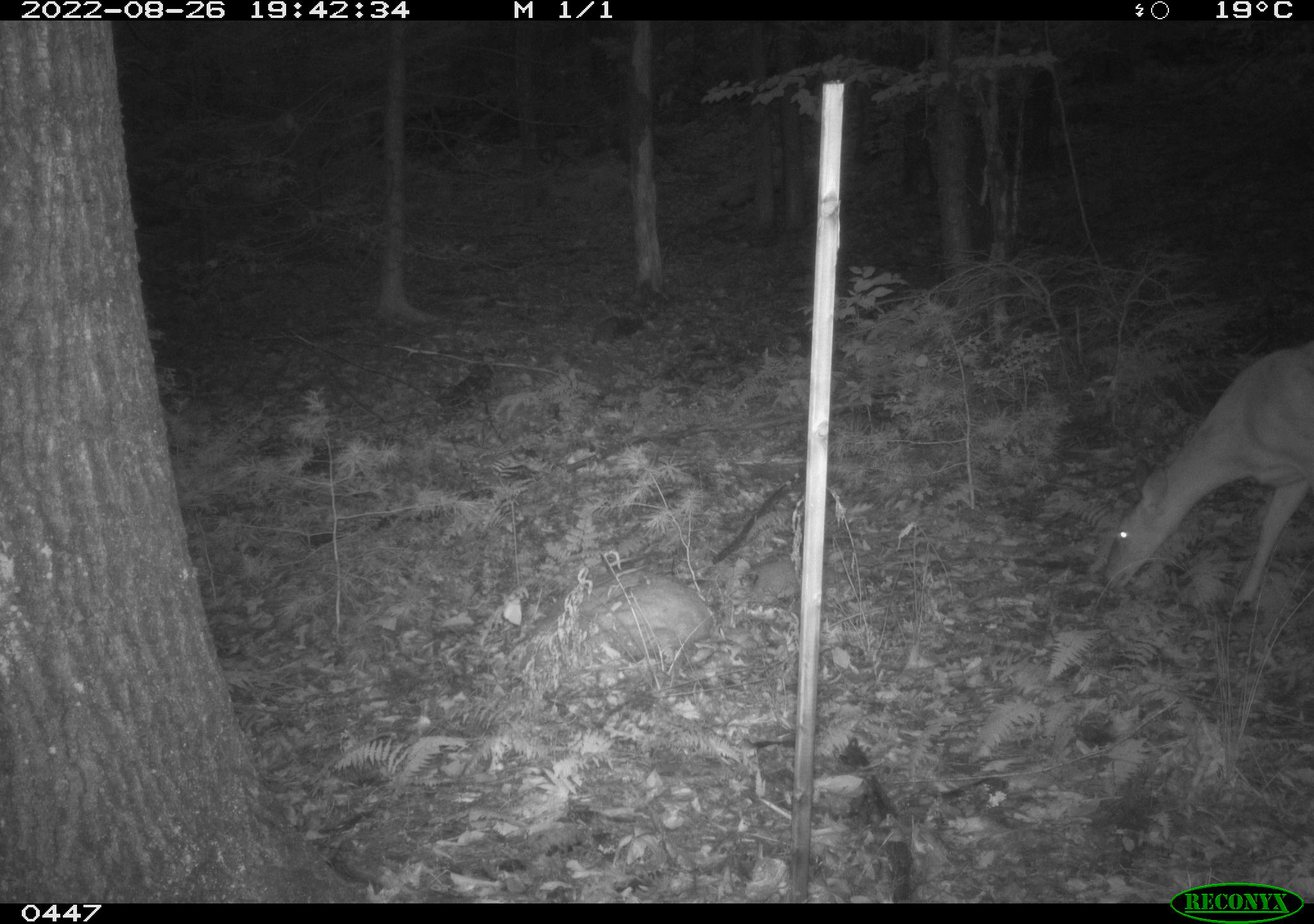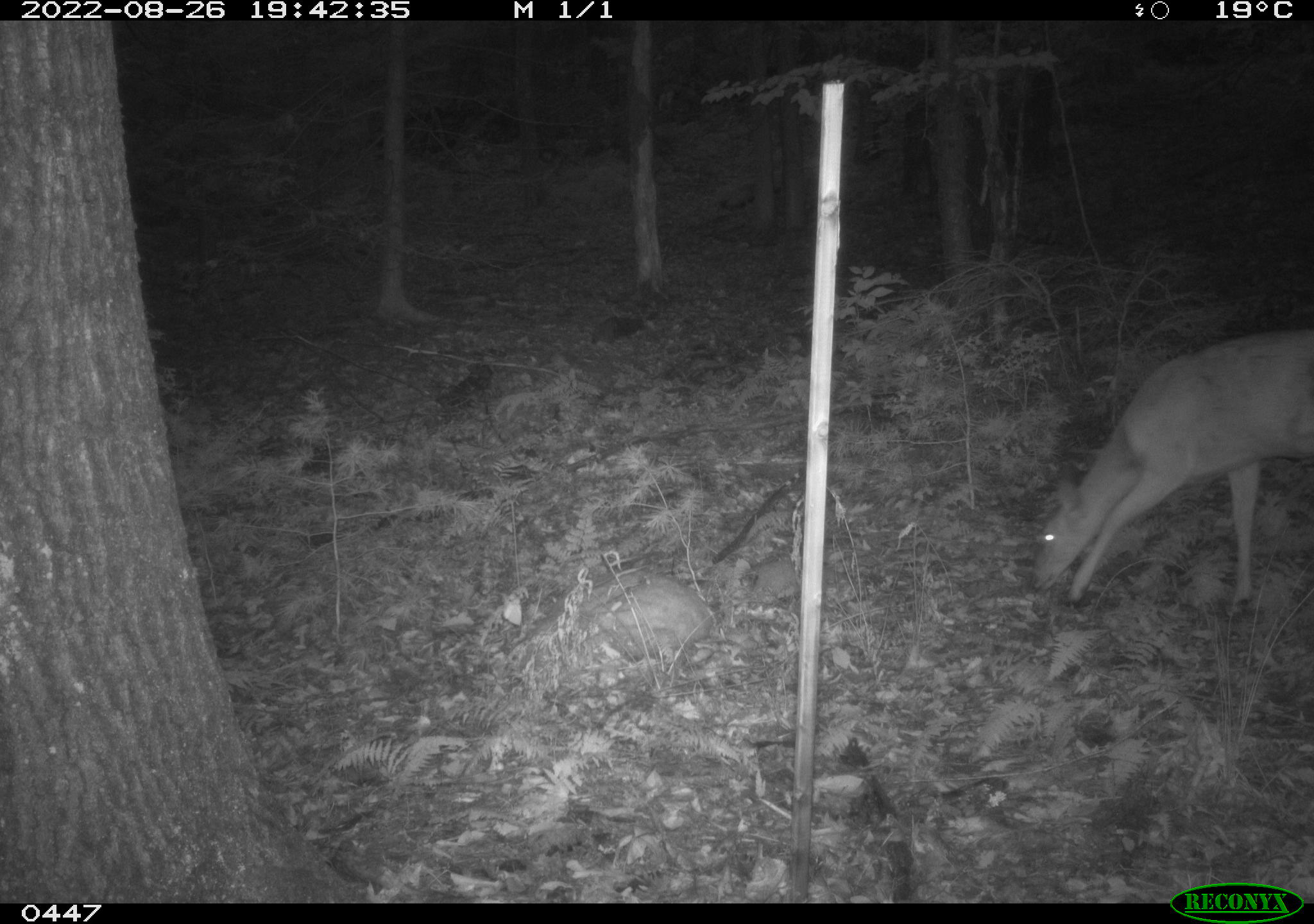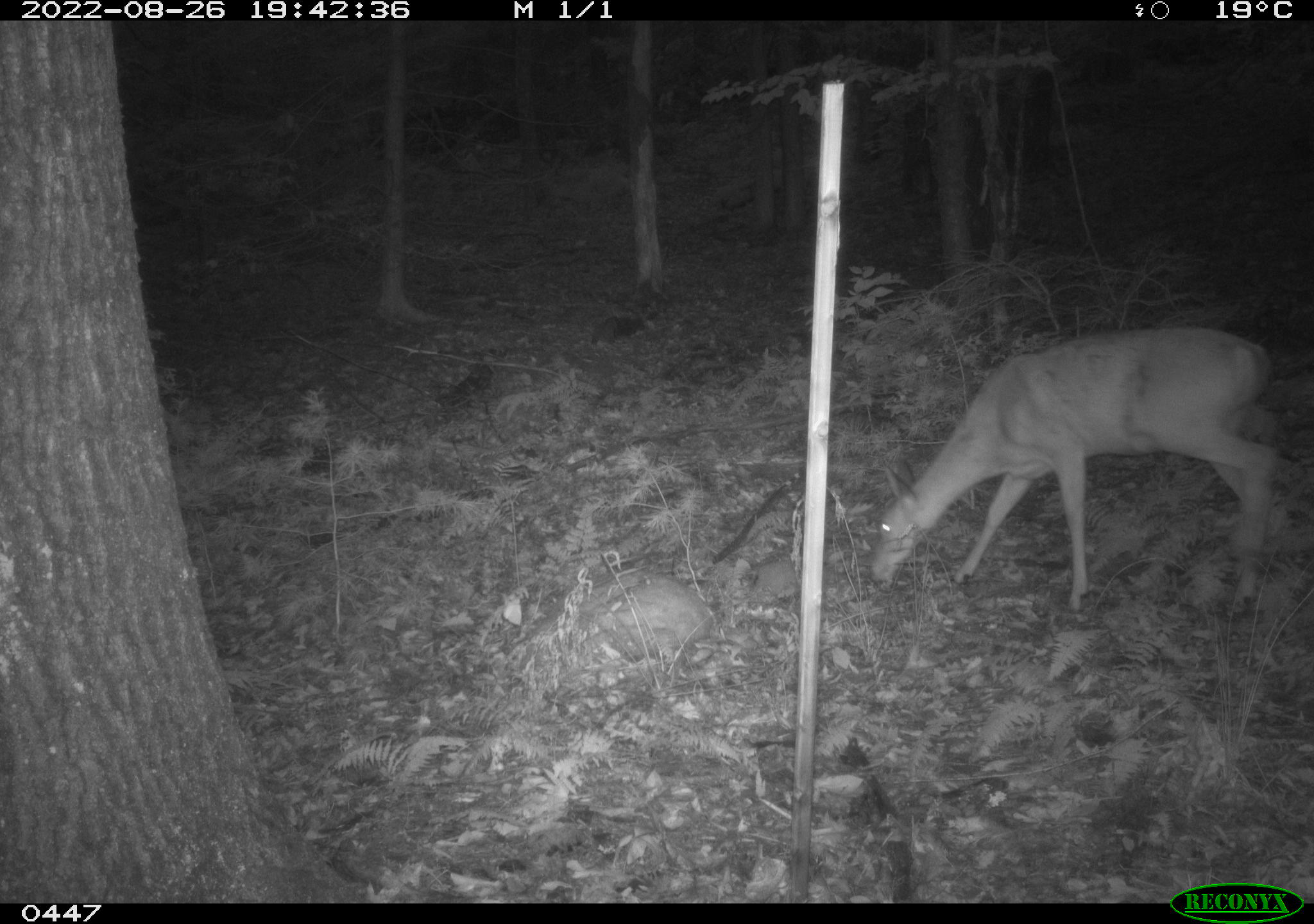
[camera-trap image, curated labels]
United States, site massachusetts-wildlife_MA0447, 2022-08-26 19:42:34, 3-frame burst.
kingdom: Animalia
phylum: Chordata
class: Mammalia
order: Artiodactyla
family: Cervidae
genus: Odocoileus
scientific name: Odocoileus virginianus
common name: white-tailed deer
White-tailed deer (Odocoileus virginianus).